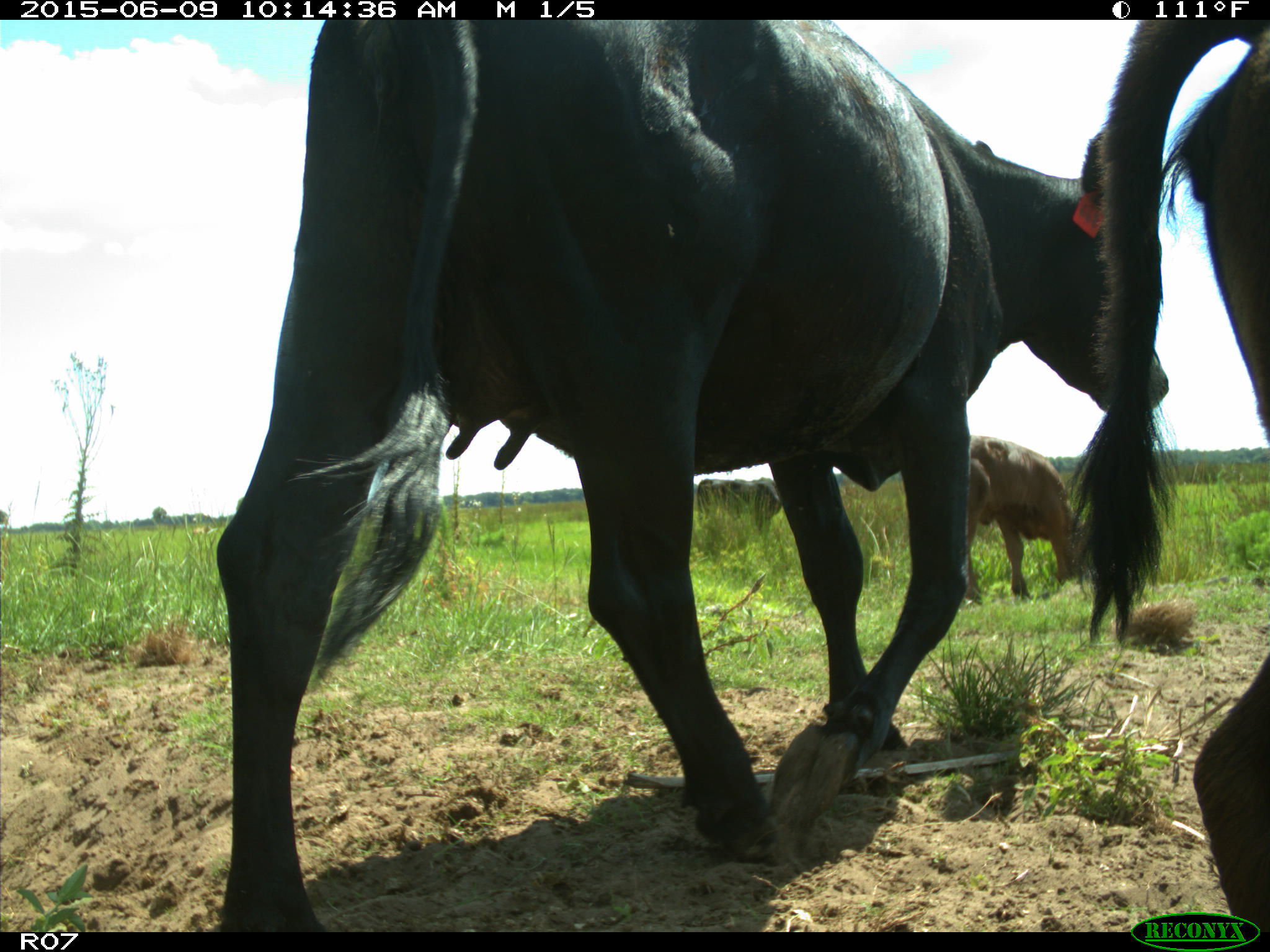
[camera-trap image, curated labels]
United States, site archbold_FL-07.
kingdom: Animalia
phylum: Chordata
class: Mammalia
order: Artiodactyla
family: Bovidae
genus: Bos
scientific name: Bos taurus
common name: domestic cow